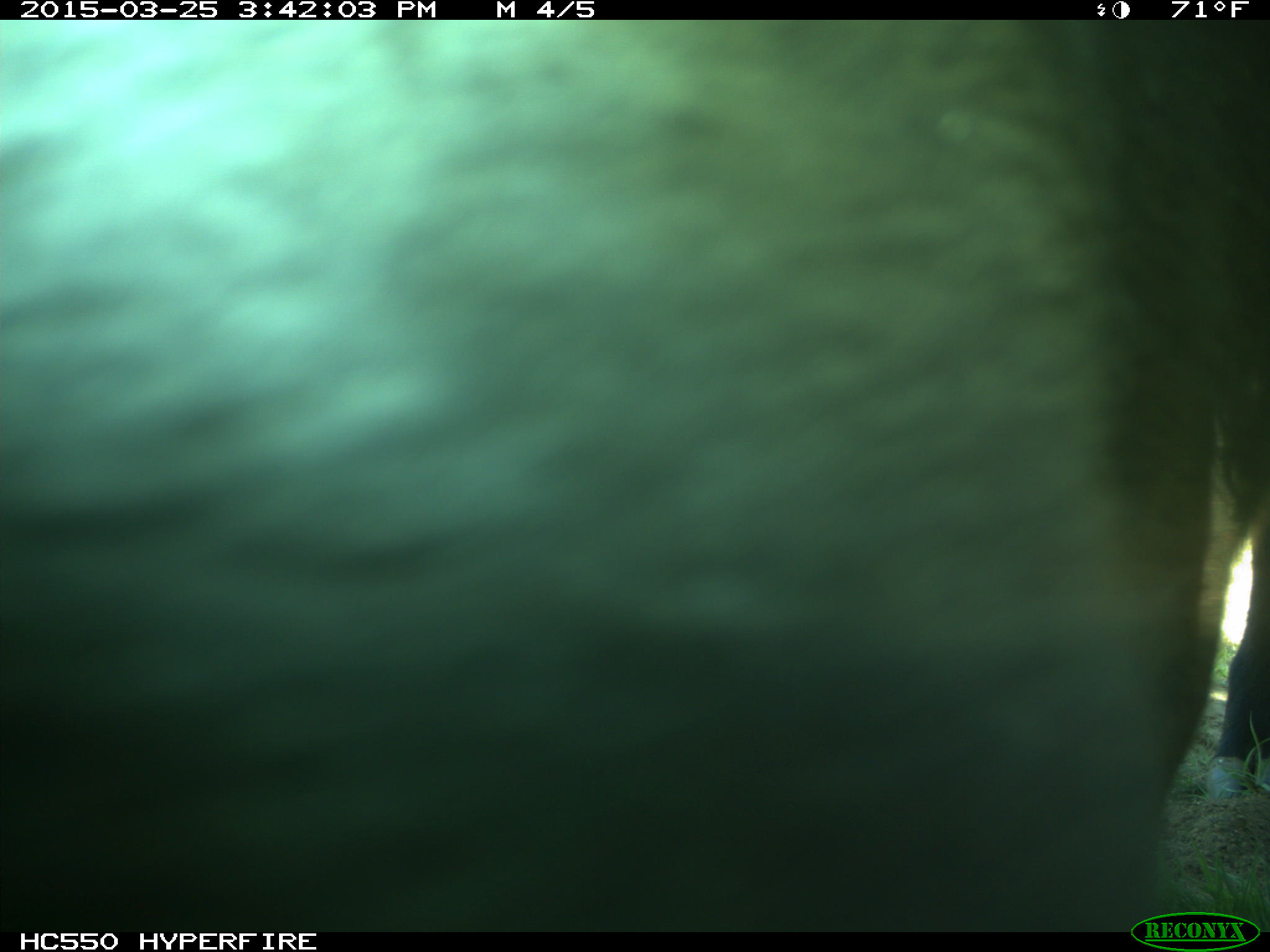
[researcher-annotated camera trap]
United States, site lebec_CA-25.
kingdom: Animalia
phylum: Chordata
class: Mammalia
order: Artiodactyla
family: Bovidae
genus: Bos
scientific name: Bos taurus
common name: domestic cow